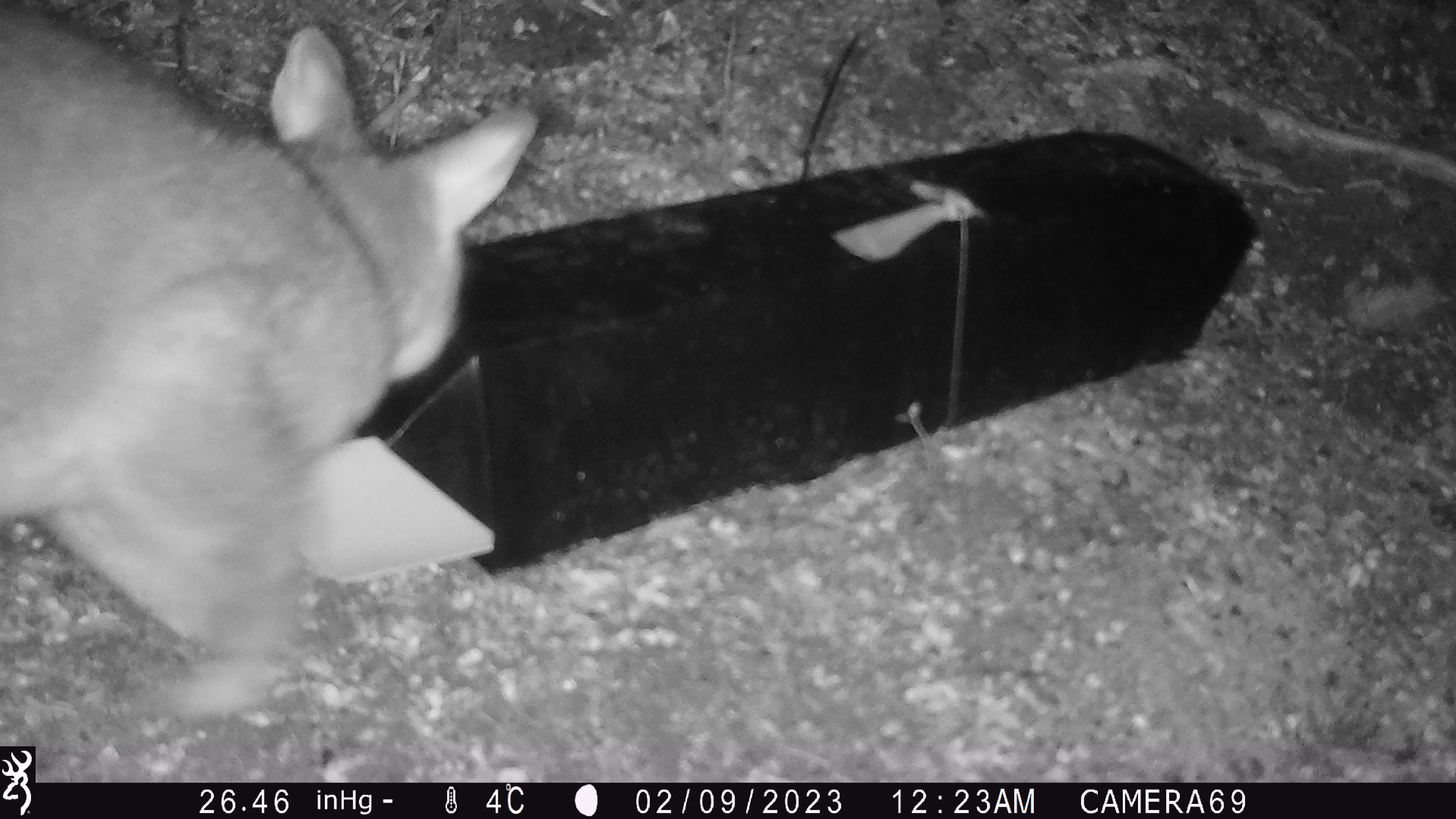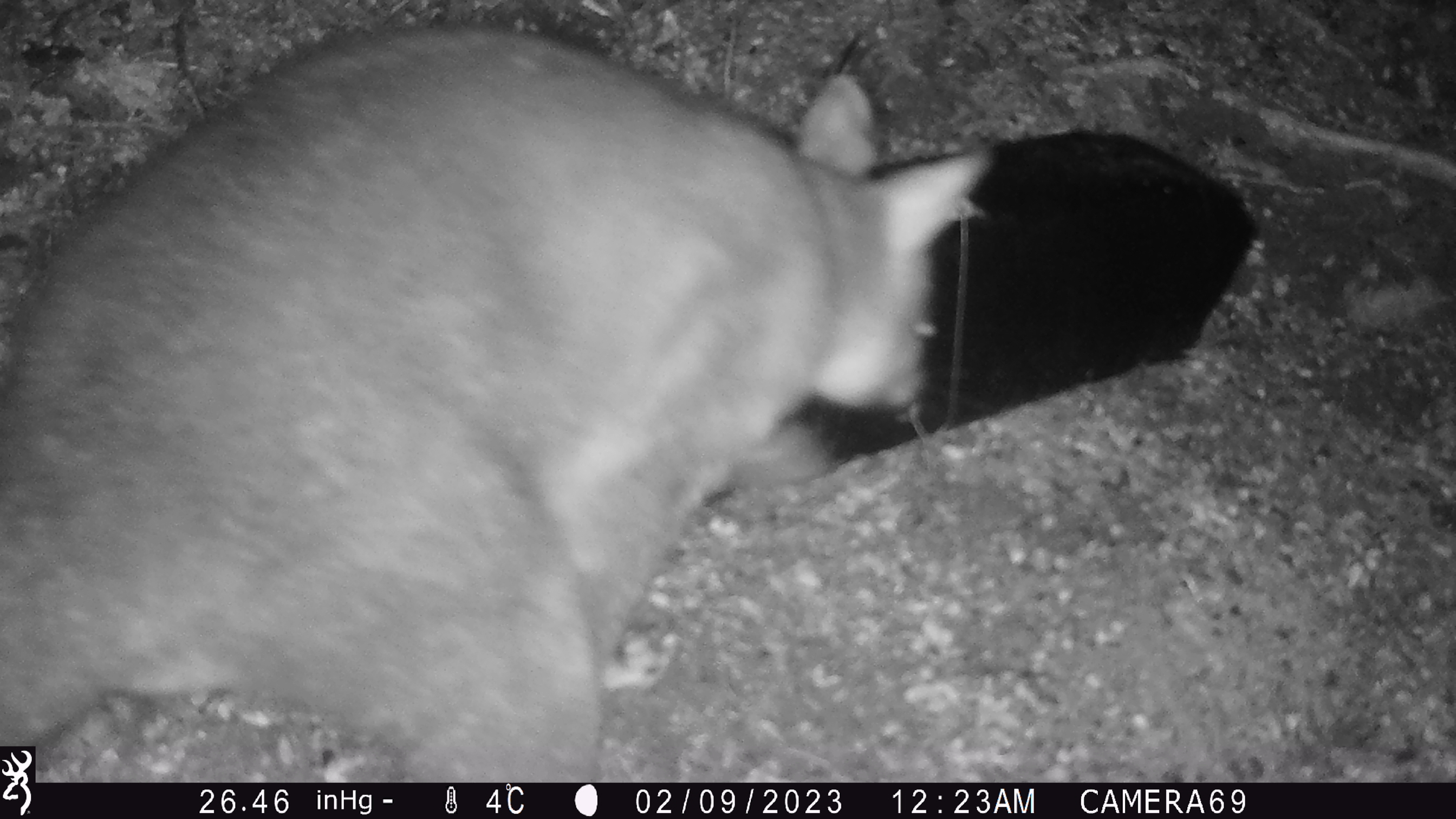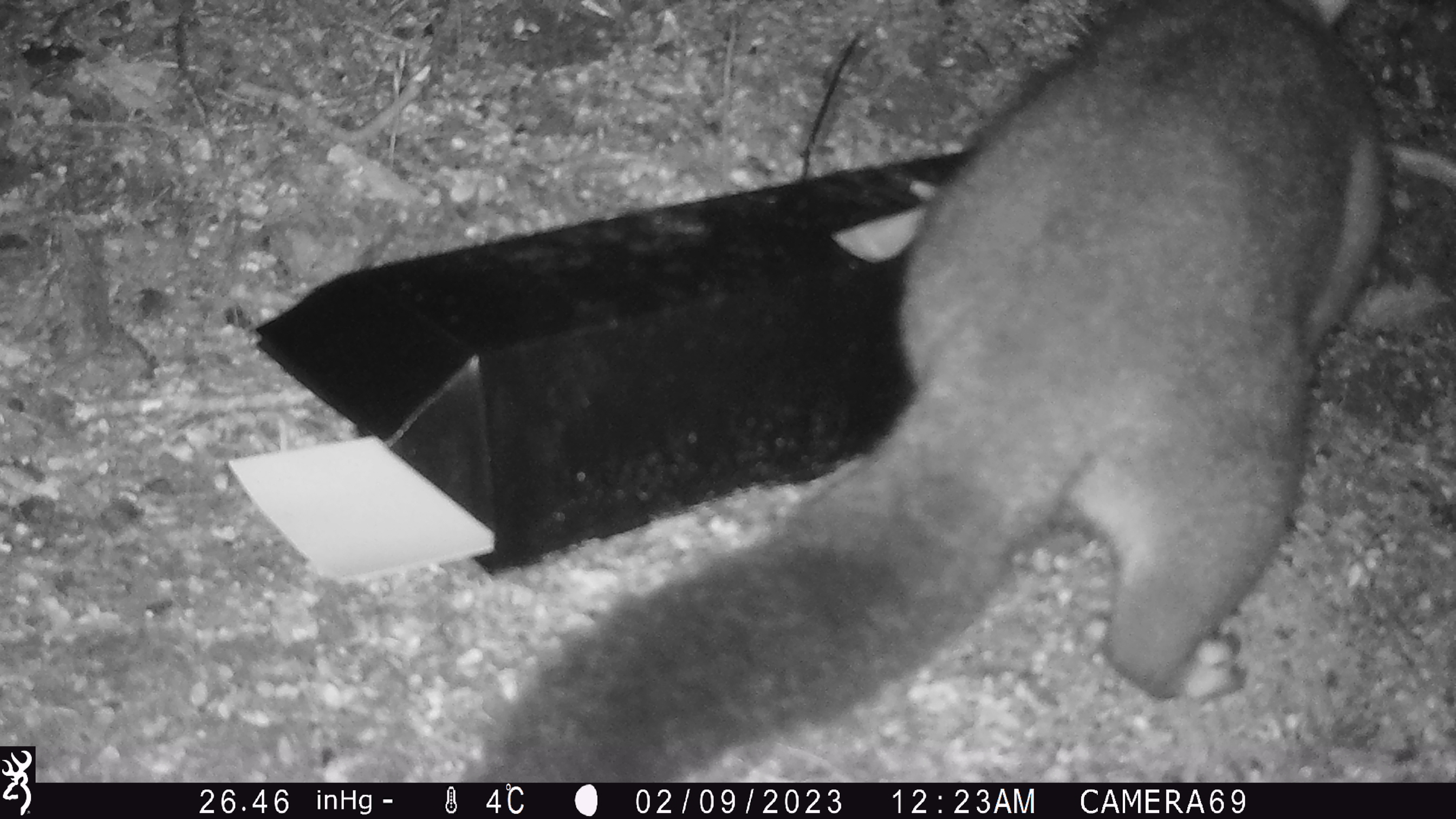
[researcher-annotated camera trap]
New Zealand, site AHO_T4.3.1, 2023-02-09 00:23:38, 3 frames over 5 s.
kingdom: Animalia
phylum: Chordata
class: Mammalia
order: Carnivora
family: Mustelidae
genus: Mustela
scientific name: Mustela erminea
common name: stoat